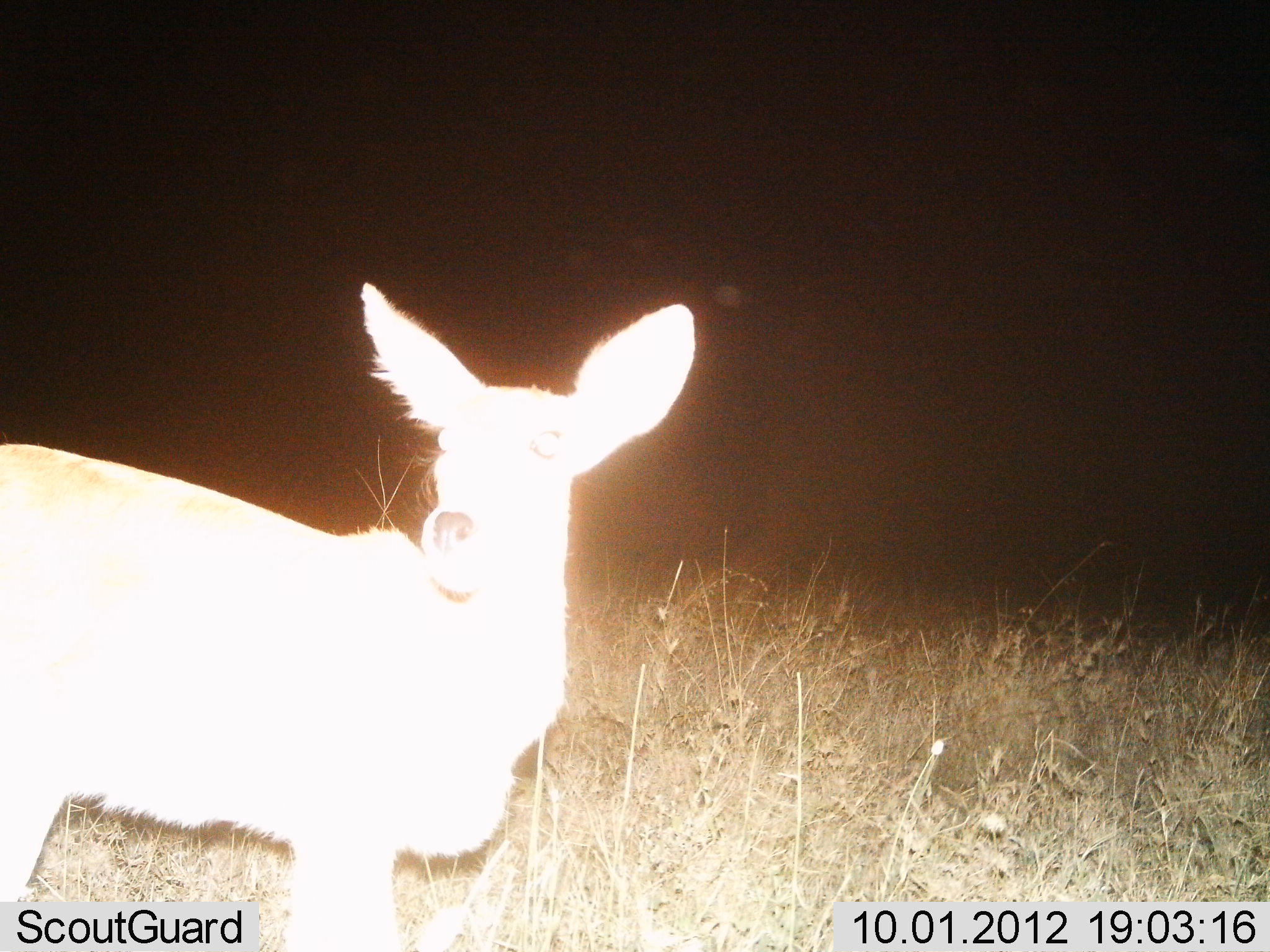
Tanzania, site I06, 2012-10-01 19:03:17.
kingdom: Animalia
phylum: Chordata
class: Mammalia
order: Artiodactyla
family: Bovidae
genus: Redunca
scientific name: Redunca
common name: reedbuck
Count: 1.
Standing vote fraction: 100%.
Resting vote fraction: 0%.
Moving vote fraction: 0%.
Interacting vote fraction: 0%.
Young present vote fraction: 0%.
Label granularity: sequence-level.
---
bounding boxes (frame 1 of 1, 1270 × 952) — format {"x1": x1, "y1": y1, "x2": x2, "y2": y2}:
animal: {"x1": 1, "y1": 275, "x2": 697, "y2": 952}